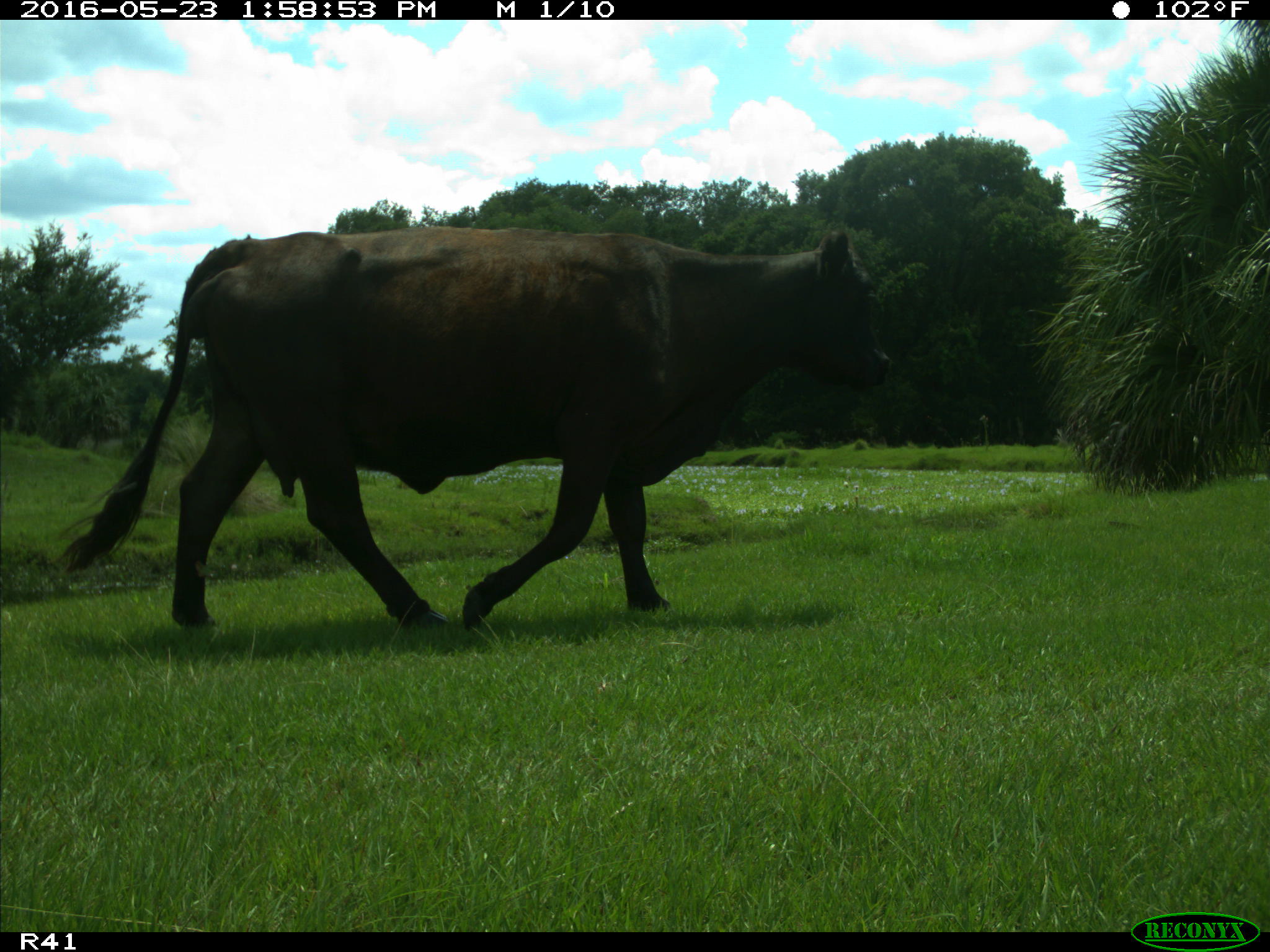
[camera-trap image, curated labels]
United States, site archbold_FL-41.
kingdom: Animalia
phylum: Chordata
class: Mammalia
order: Artiodactyla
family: Bovidae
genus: Bos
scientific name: Bos taurus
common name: domestic cow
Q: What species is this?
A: Bos taurus (domestic cow).